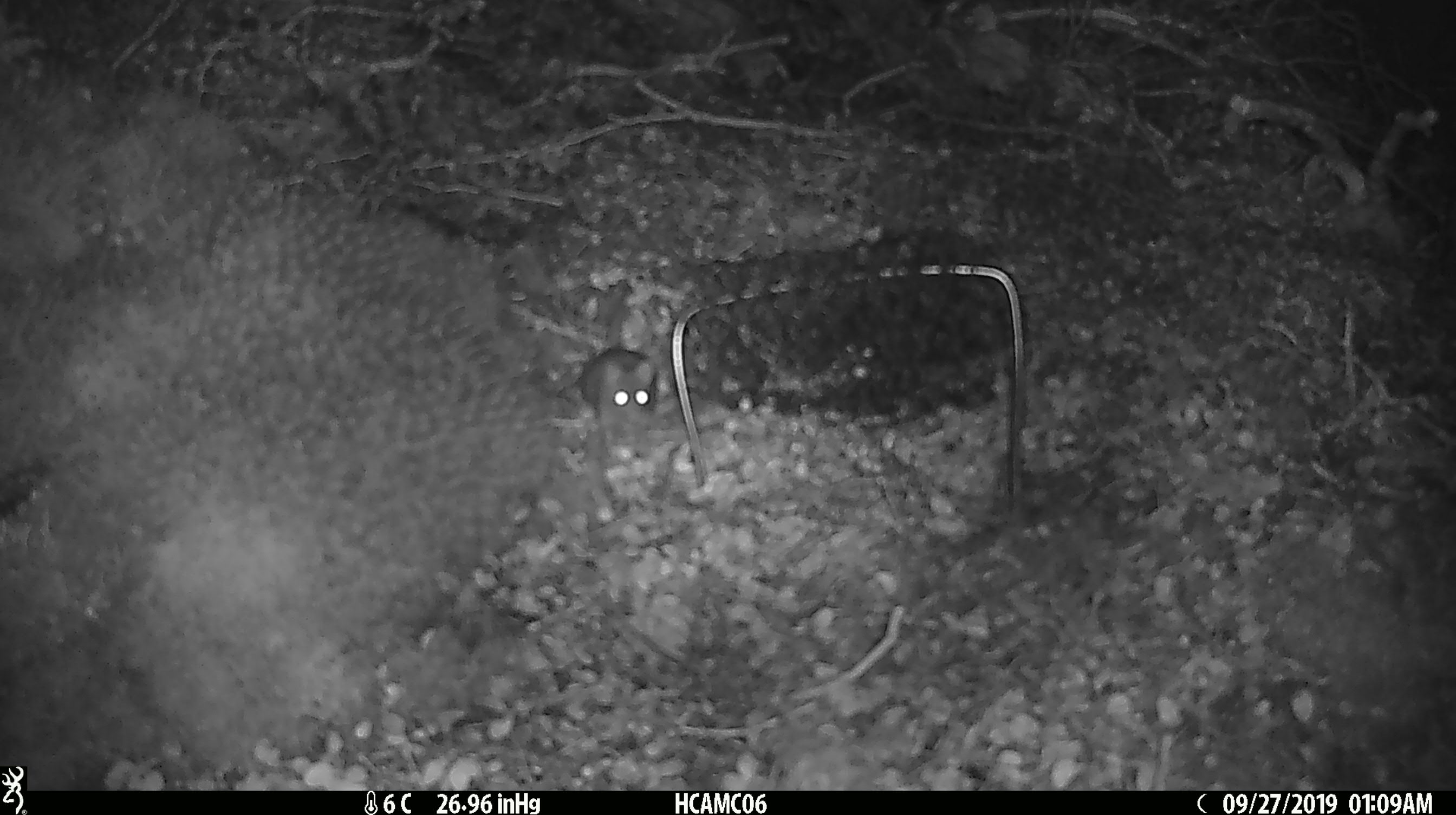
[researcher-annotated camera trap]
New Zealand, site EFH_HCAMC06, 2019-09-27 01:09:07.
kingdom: Animalia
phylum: Chordata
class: Mammalia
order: Rodentia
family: Muridae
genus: Mus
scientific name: Mus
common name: mouse